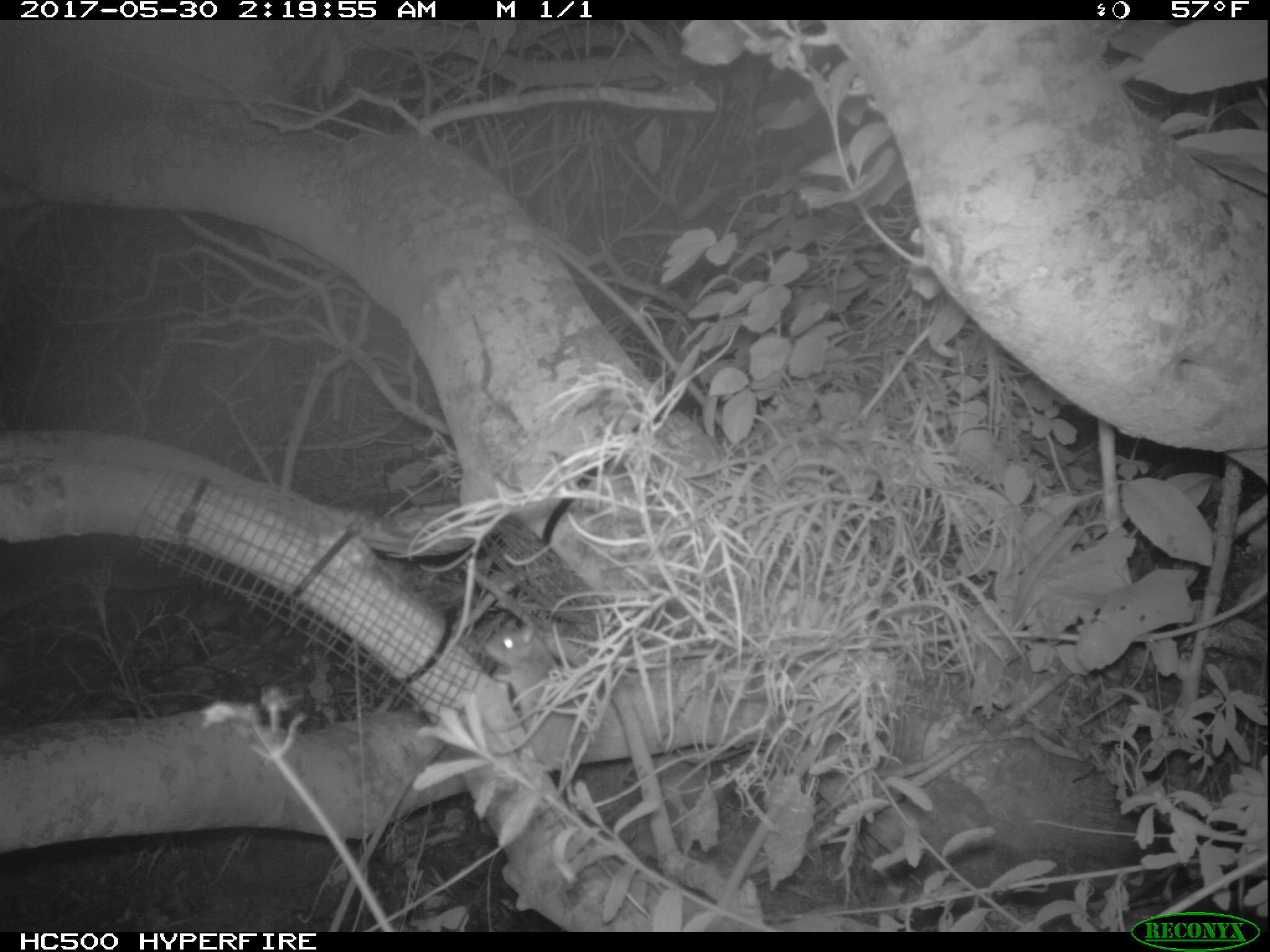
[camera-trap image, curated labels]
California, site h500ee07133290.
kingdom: Animalia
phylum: Chordata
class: Mammalia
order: Rodentia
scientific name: Rodentia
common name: rodent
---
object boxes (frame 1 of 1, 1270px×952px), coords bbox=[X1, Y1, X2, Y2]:
rodent: bbox=[477, 628, 556, 731]